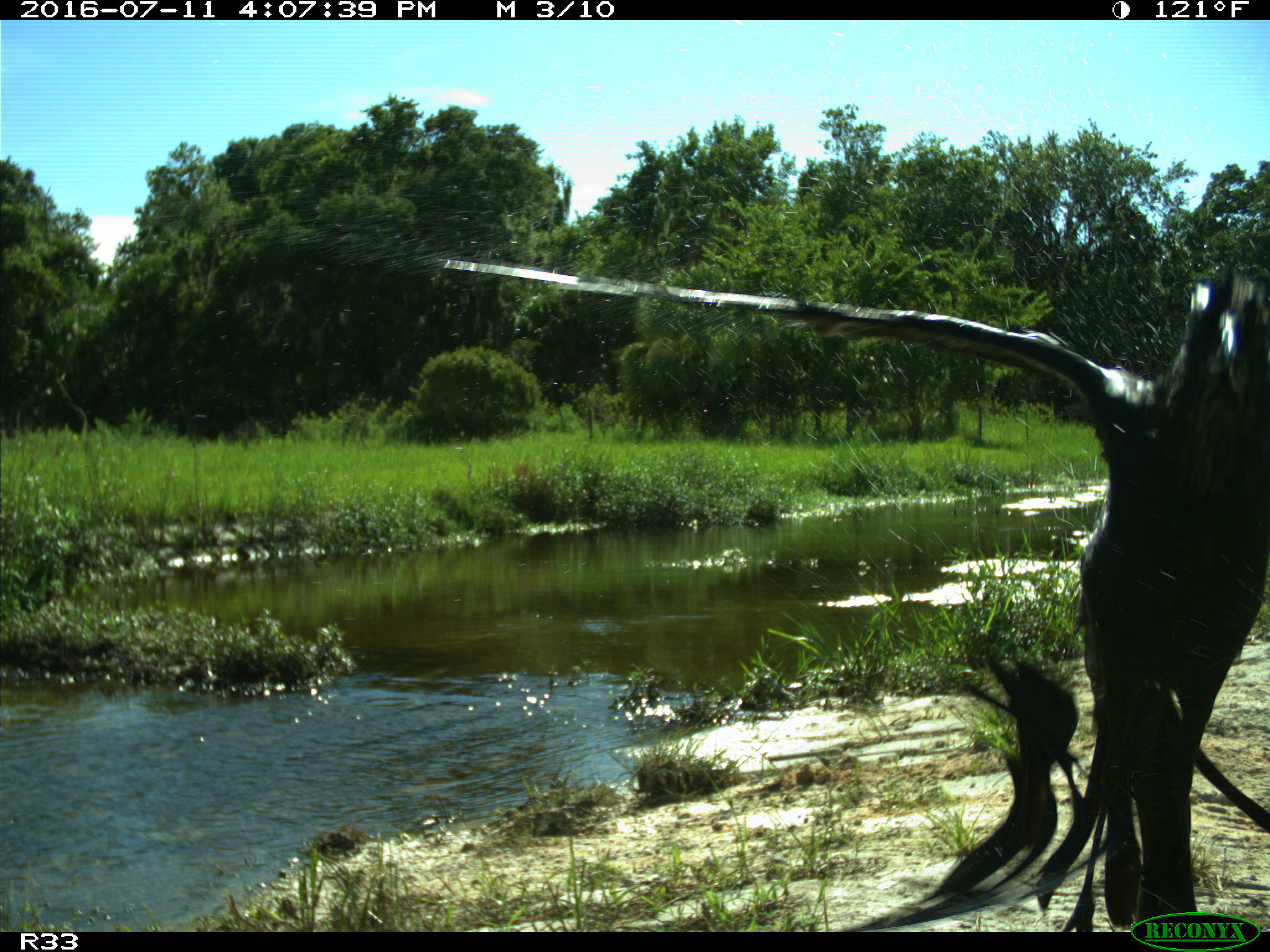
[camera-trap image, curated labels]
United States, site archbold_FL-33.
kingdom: Animalia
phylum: Chordata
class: Aves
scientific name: Aves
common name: birds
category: unidentified bird